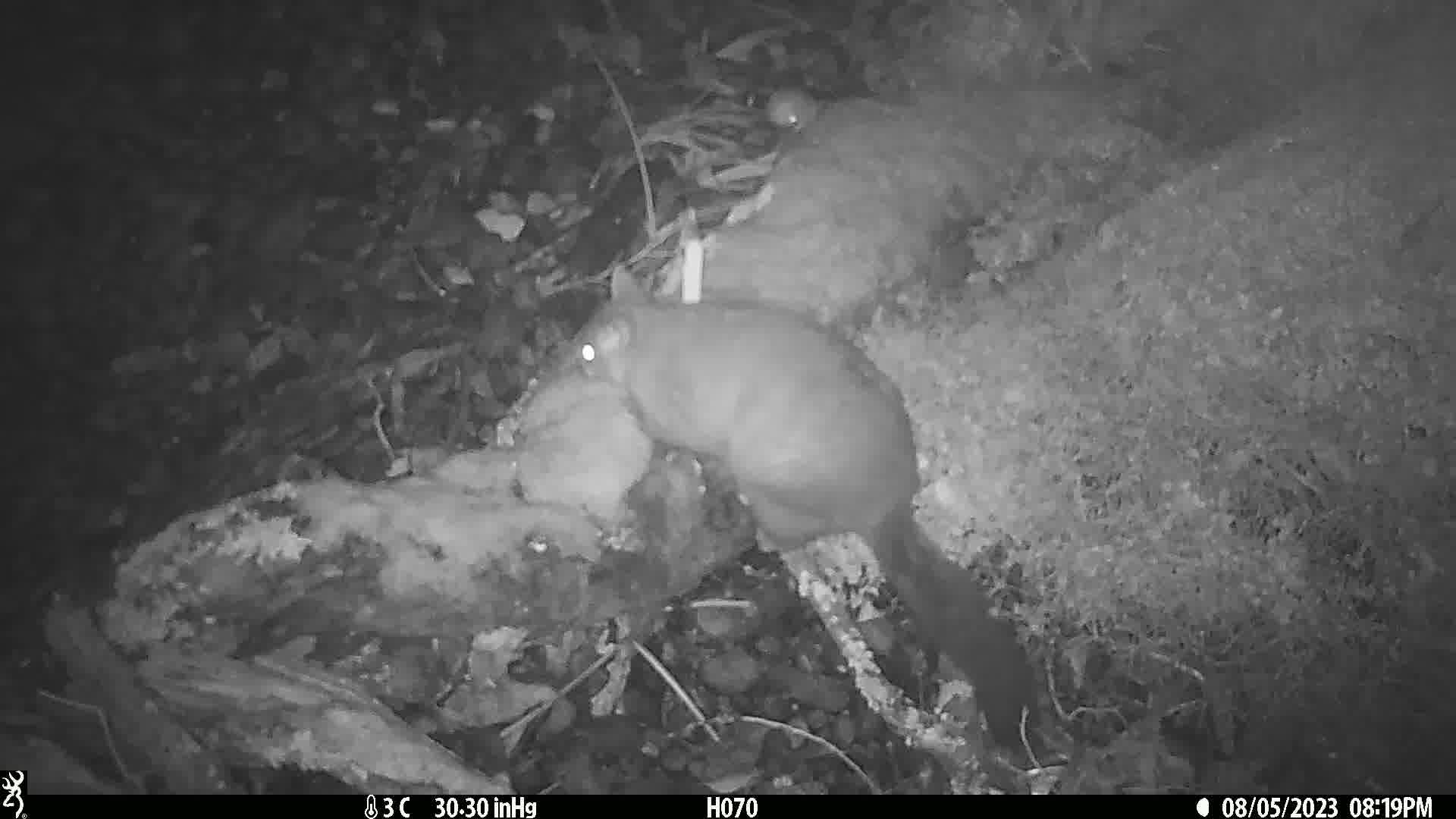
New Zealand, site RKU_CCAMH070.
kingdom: Animalia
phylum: Chordata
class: Mammalia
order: Diprotodontia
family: Phalangeridae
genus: Trichosurus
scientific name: Trichosurus vulpecula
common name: common brushtail possum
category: possum